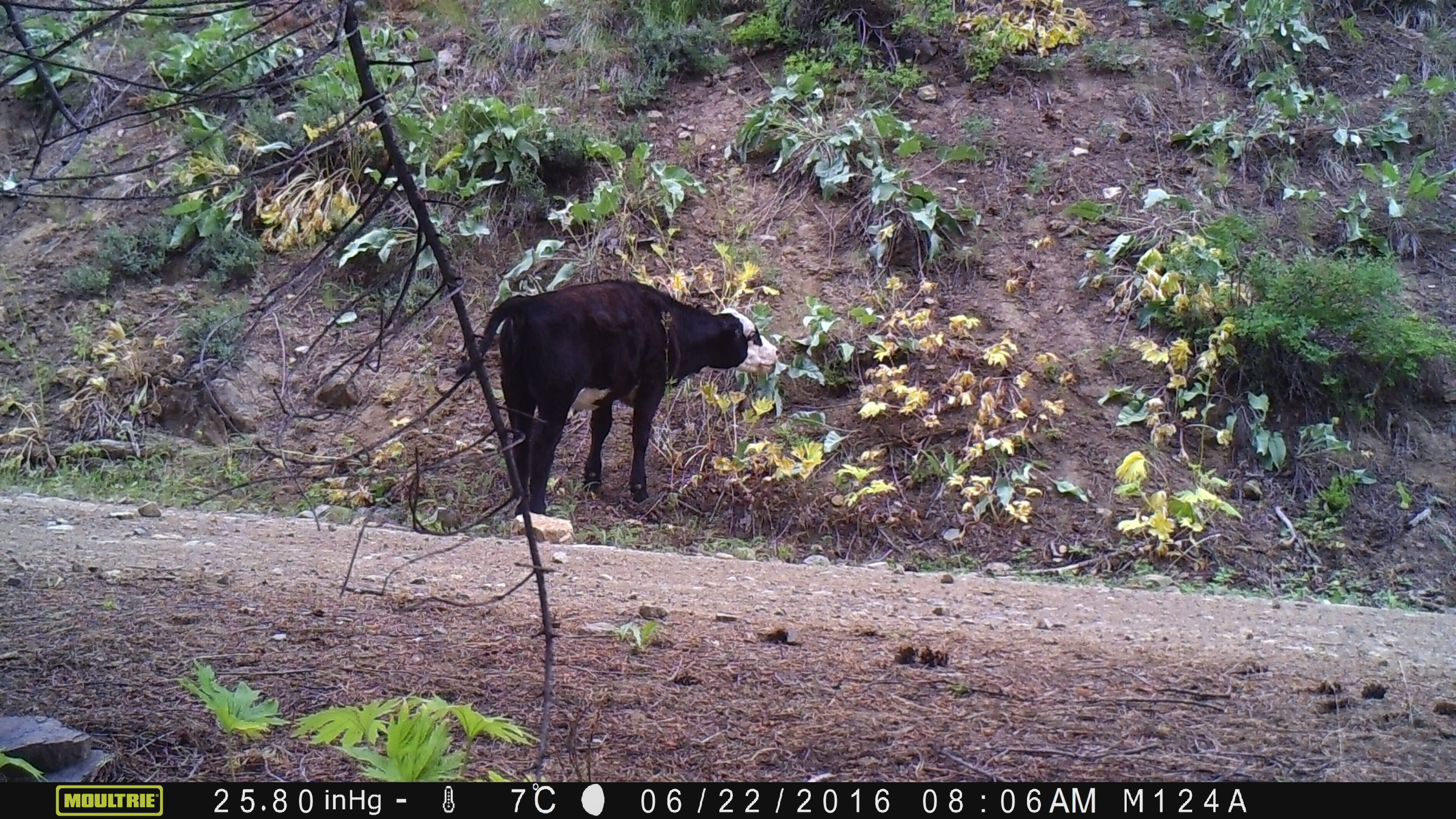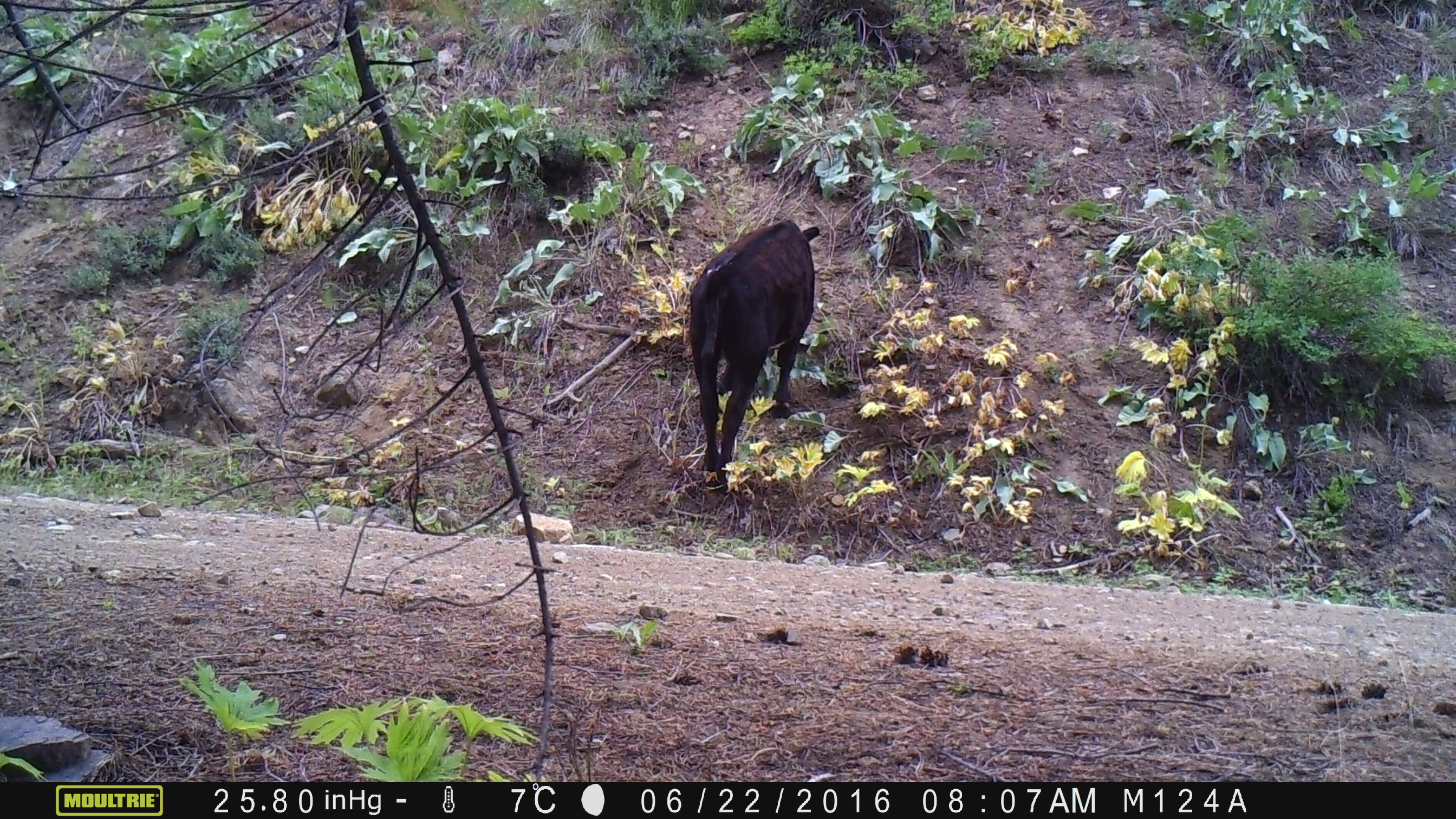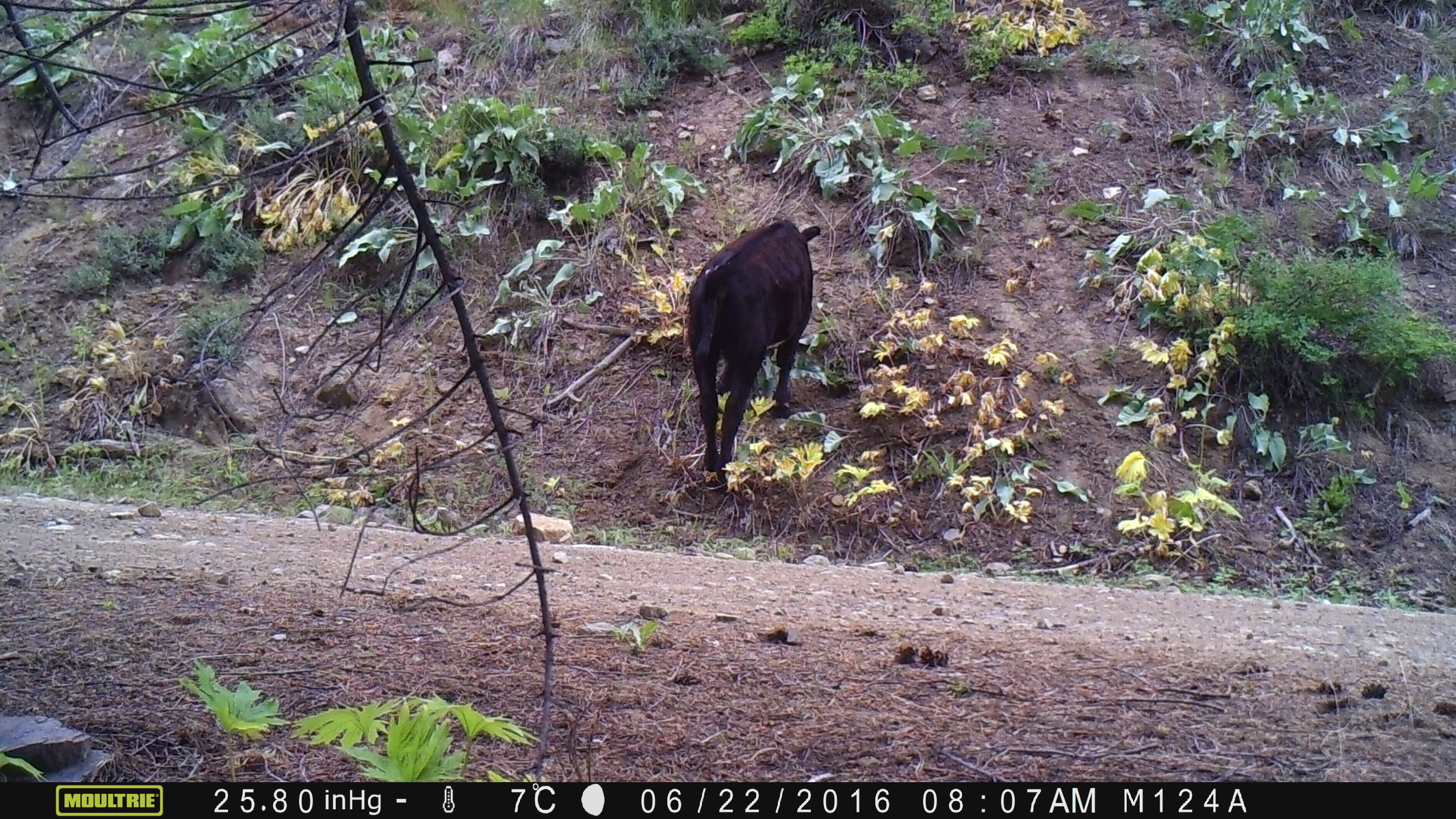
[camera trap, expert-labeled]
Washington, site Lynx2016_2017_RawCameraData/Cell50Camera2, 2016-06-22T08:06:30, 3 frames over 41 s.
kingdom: Animalia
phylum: Chordata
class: Mammalia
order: Artiodactyla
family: Bovidae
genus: Bos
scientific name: Bos taurus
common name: domestic cattle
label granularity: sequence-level